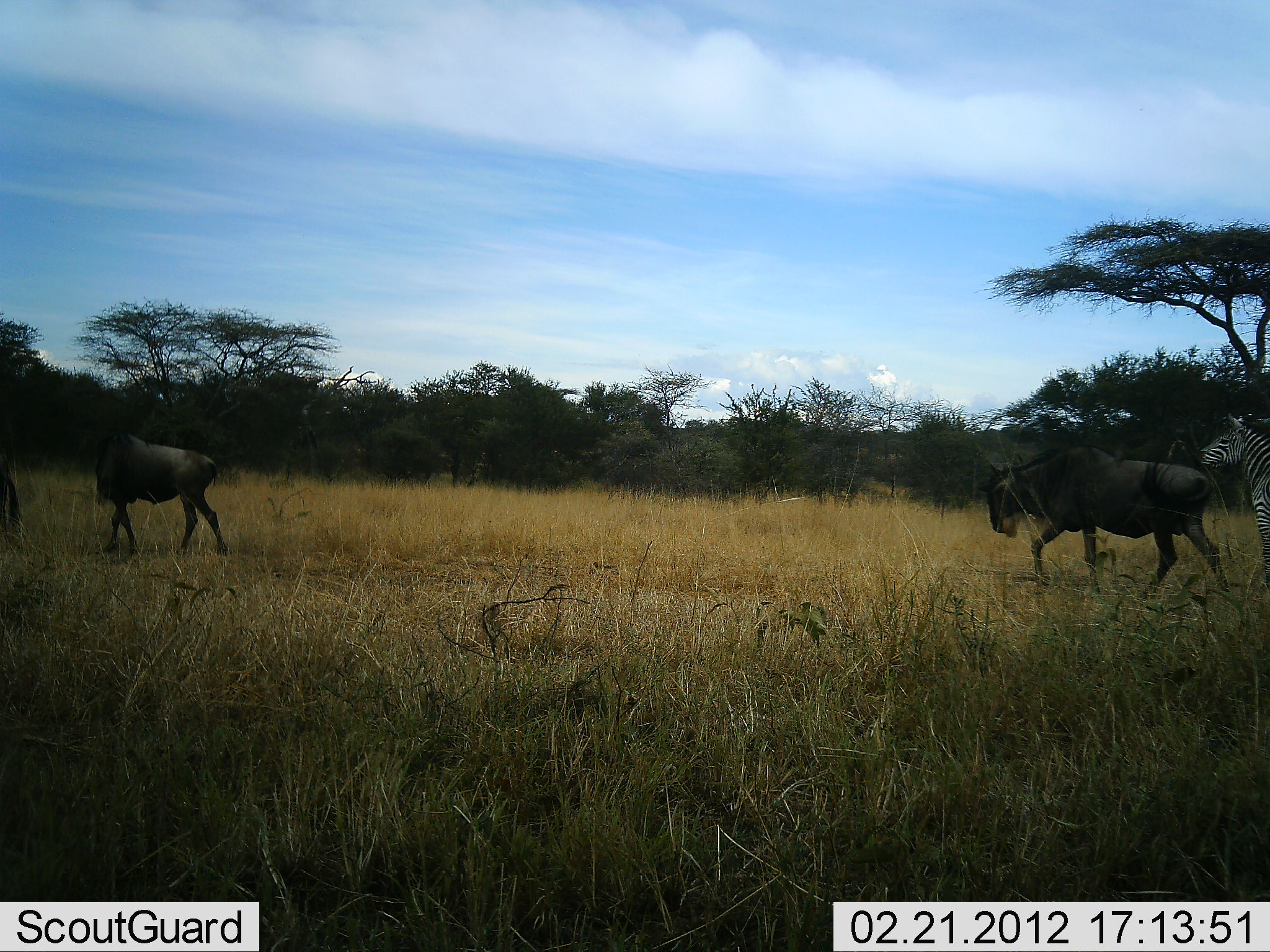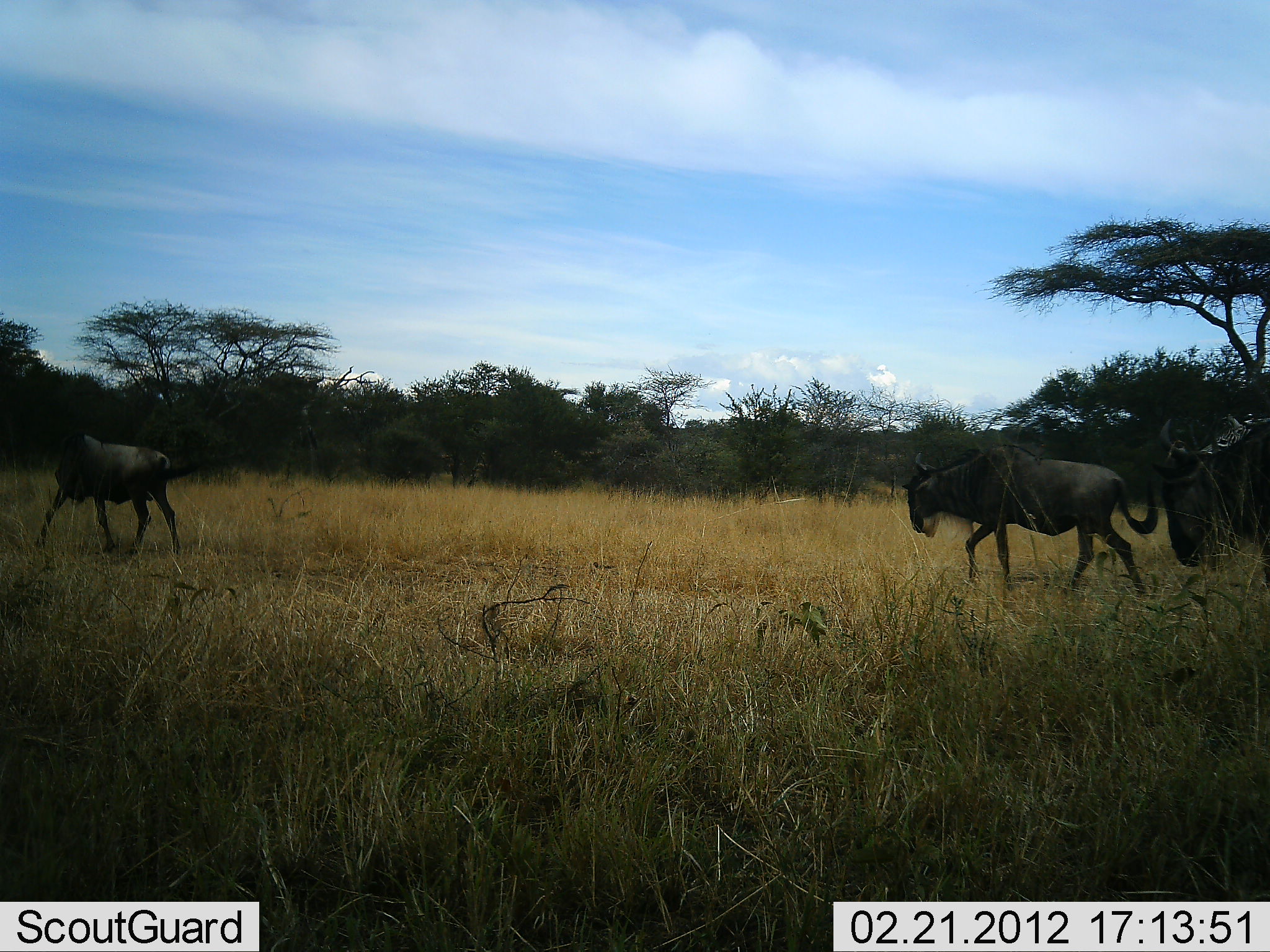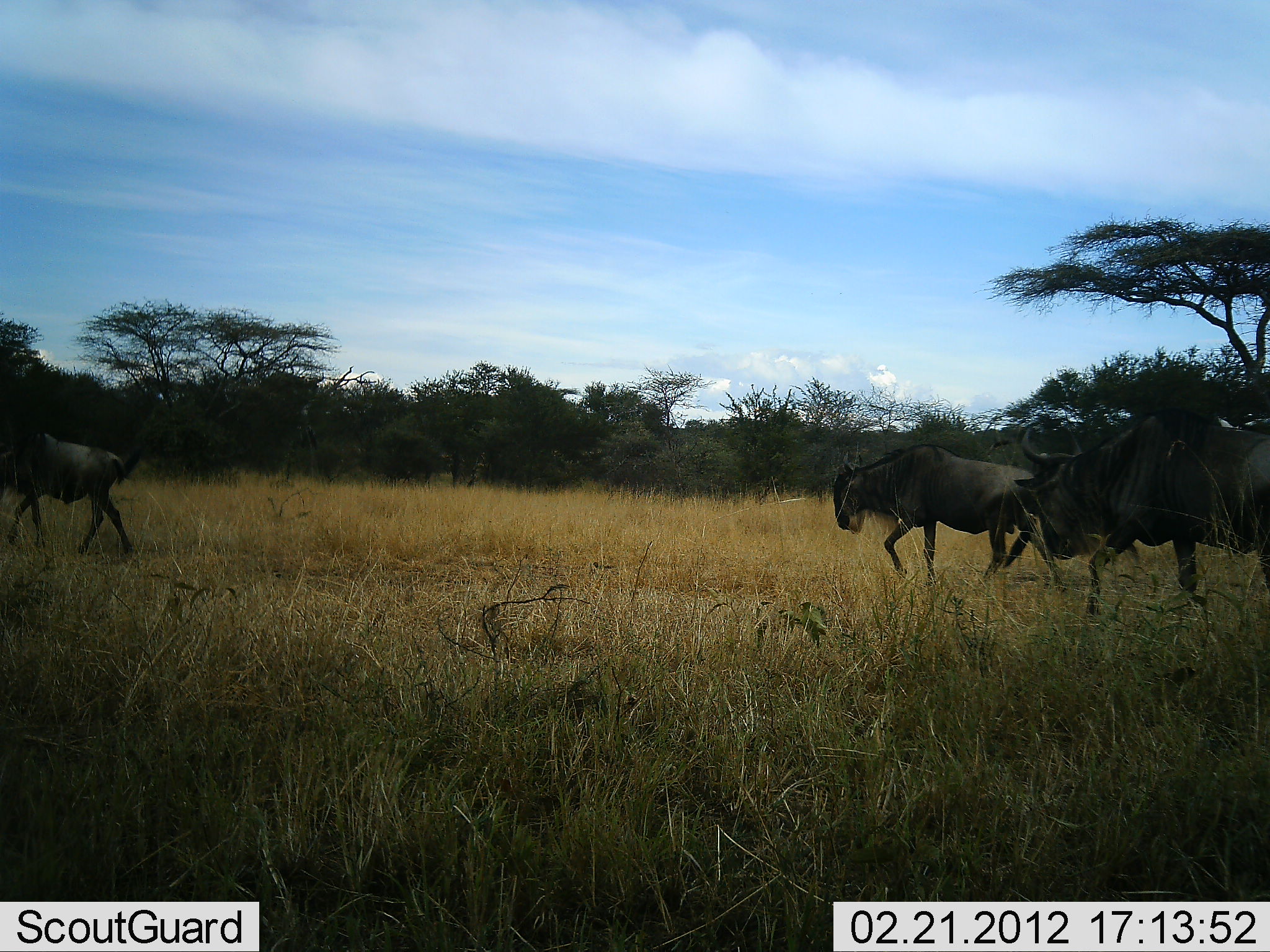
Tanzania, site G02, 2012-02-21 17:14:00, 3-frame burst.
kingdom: Animalia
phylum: Chordata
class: Mammalia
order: Artiodactyla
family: Bovidae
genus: Connochaetes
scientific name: Connochaetes taurinus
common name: blue wildebeest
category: wildebeest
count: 4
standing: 9%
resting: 0%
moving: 100%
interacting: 0%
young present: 4%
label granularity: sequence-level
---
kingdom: Animalia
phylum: Chordata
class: Mammalia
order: Perissodactyla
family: Equidae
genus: Equus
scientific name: Equus quagga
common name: plains zebra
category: zebra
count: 1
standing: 54%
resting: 0%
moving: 46%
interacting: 0%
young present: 0%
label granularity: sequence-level